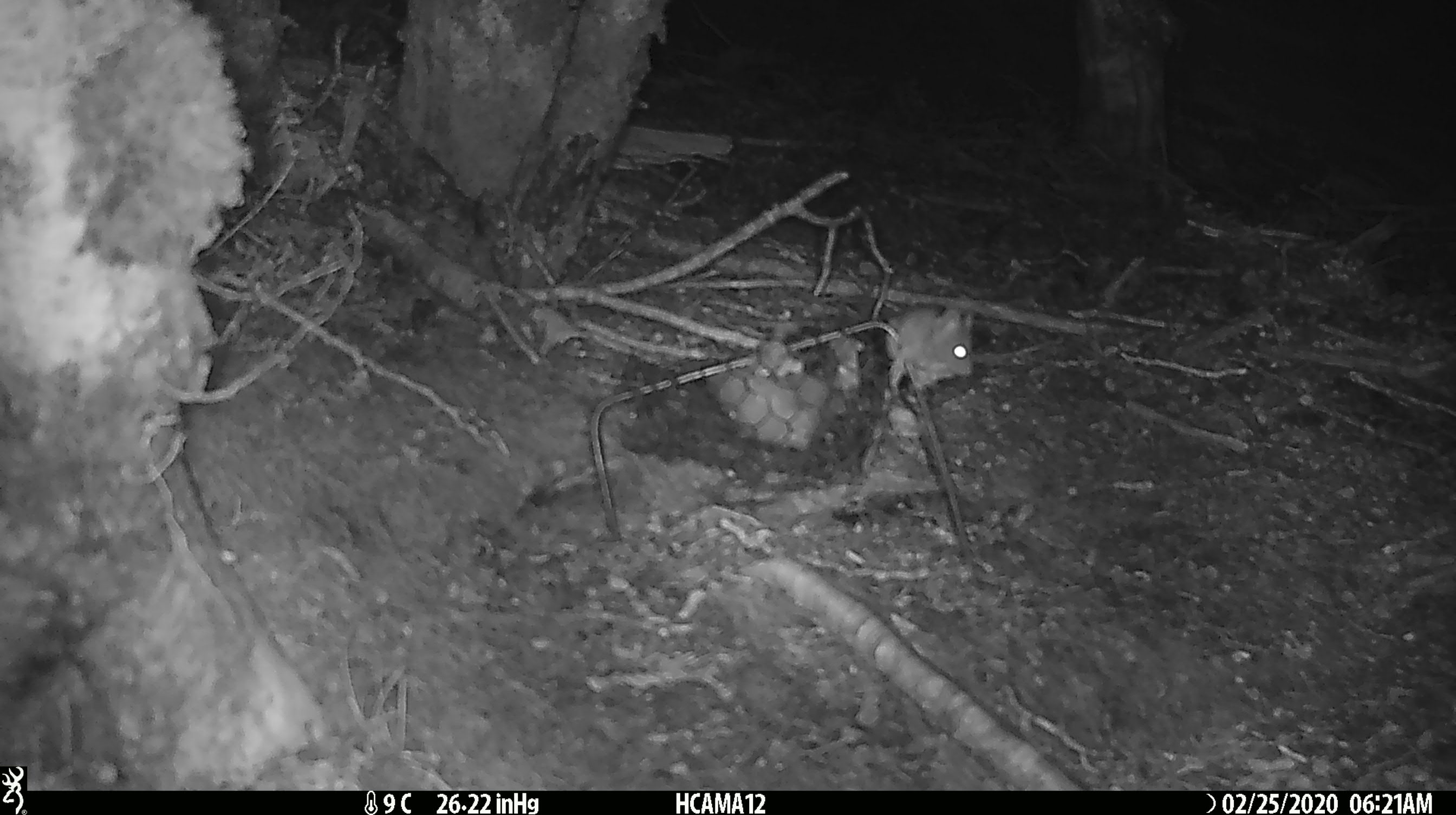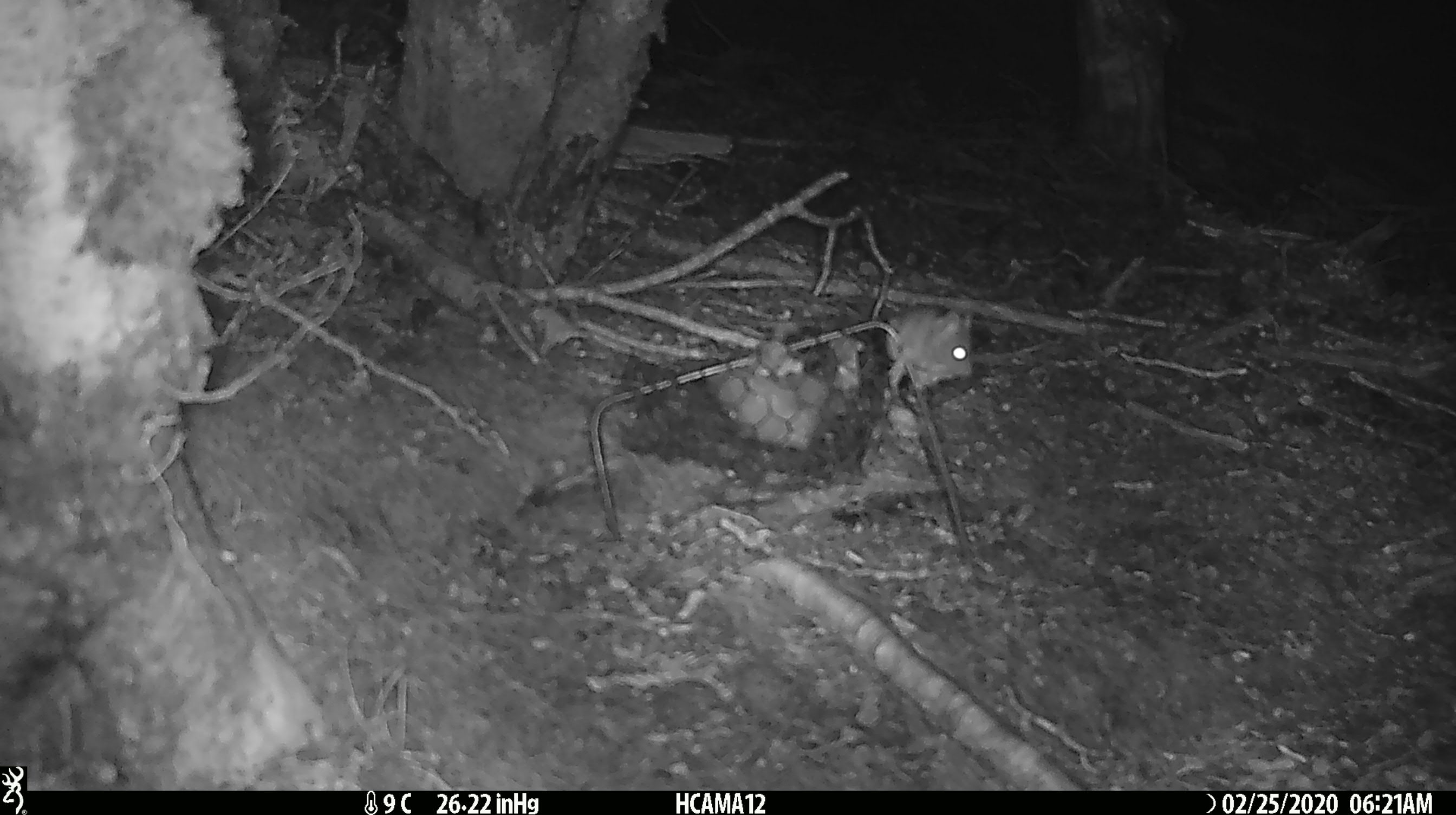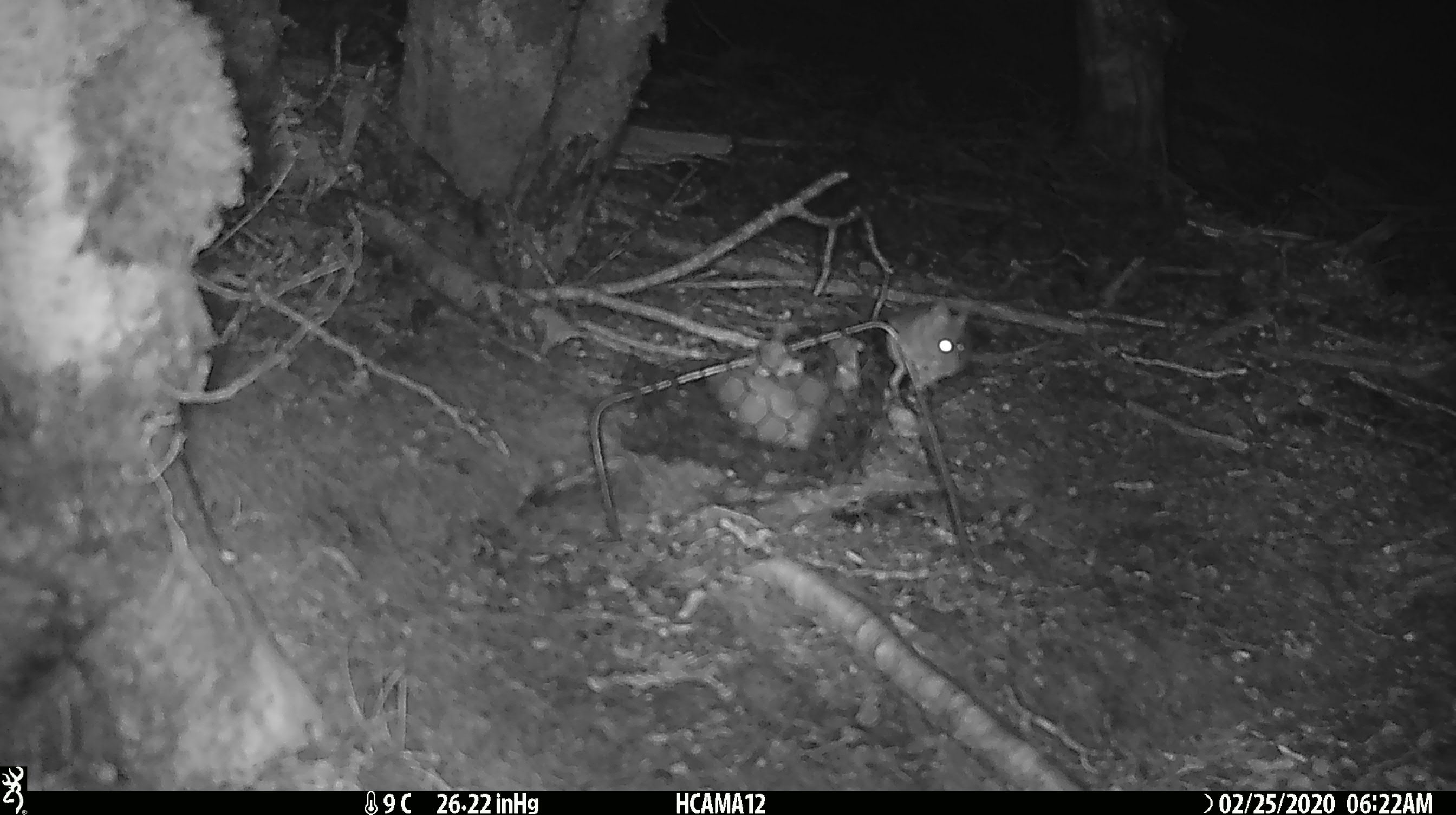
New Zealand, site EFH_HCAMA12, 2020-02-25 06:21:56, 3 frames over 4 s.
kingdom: Animalia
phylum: Chordata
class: Mammalia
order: Rodentia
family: Muridae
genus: Mus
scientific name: Mus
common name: mouse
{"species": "mouse (Mus)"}